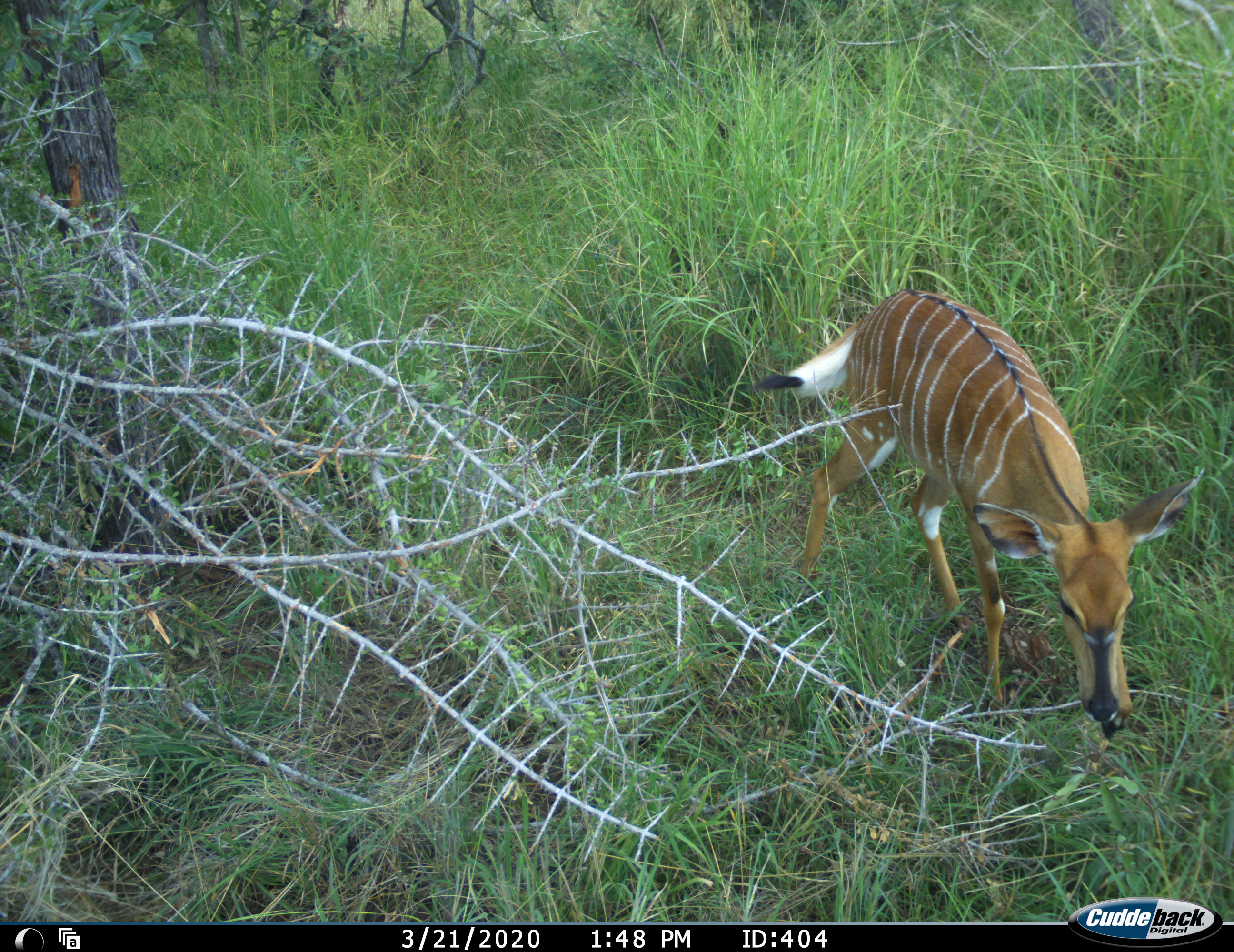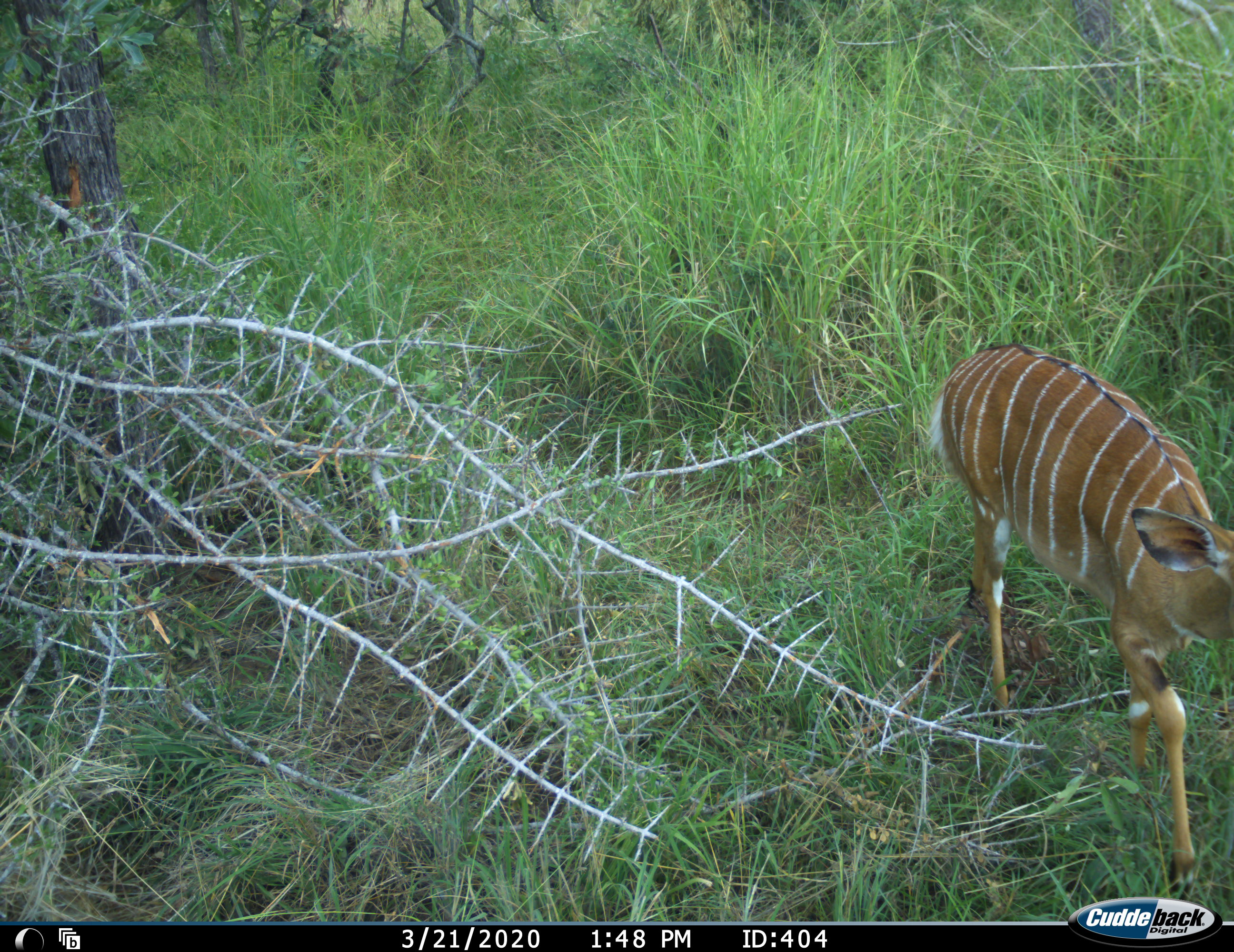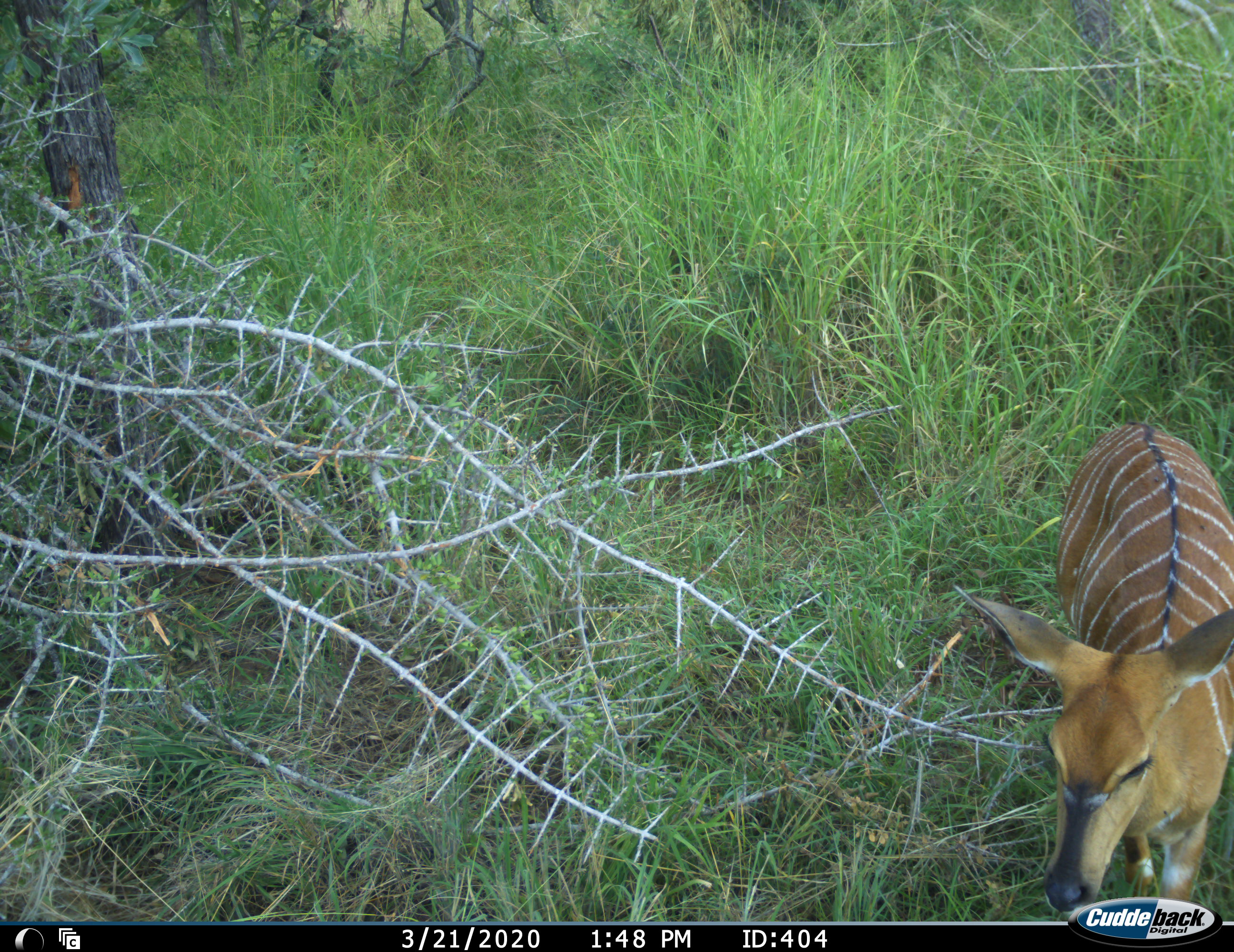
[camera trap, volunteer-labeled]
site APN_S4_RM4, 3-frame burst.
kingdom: Animalia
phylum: Chordata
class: Mammalia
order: Artiodactyla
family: Bovidae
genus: Tragelaphus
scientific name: Tragelaphus angasii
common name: nyala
Nyala (Tragelaphus angasii), count 1. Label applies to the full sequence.